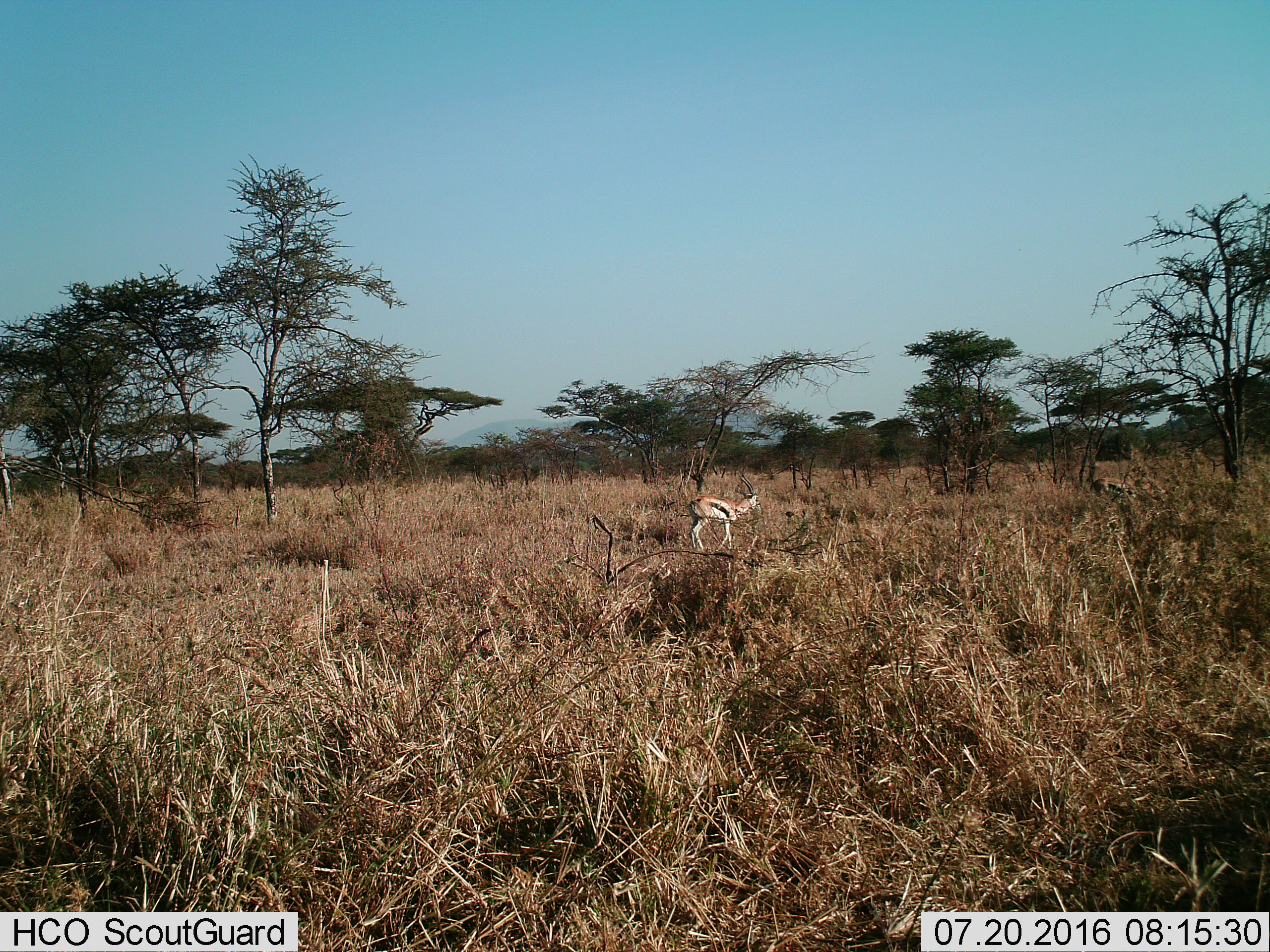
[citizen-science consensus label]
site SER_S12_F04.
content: unidentified animal